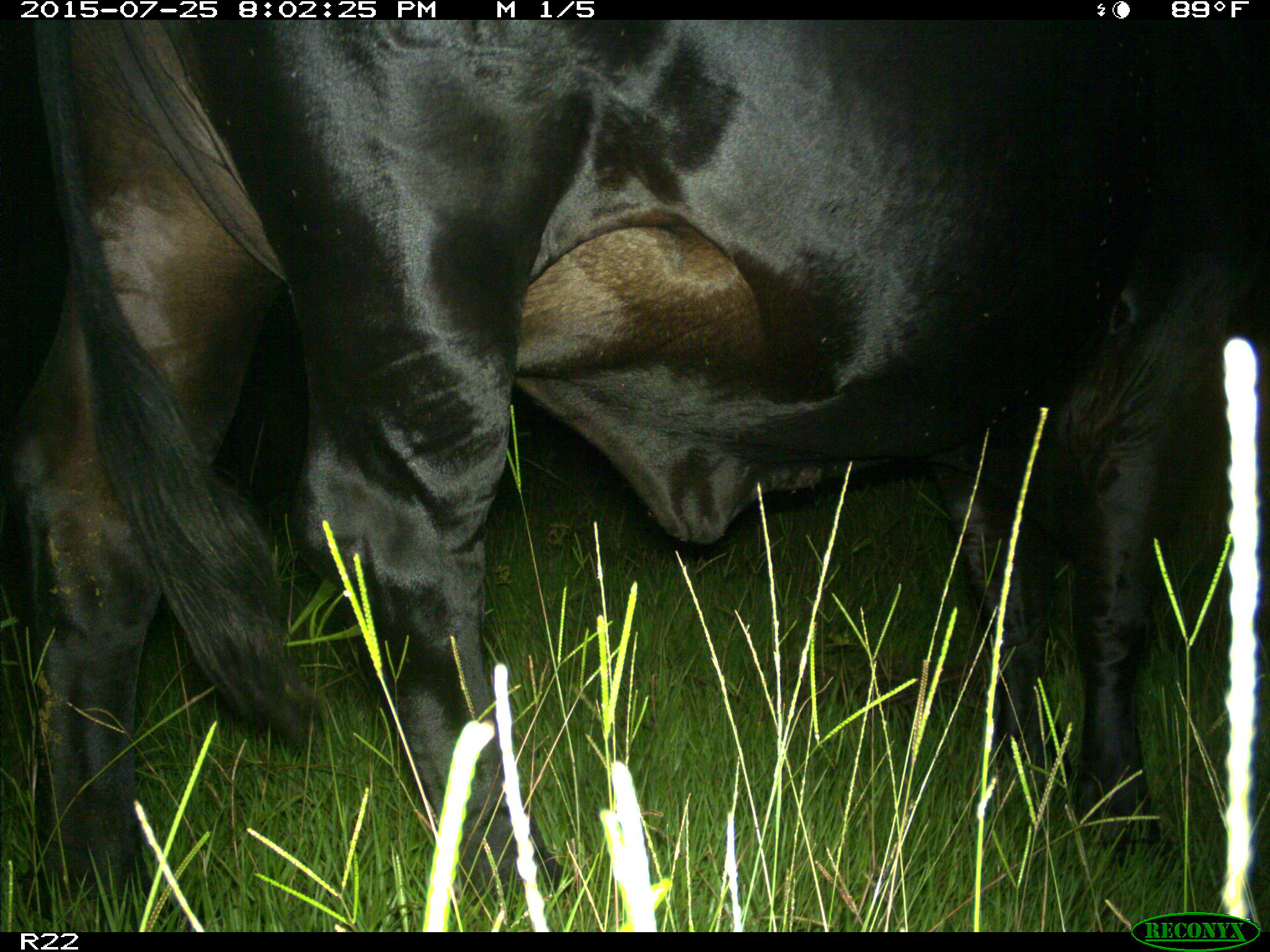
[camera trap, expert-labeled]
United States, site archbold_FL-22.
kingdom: Animalia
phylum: Chordata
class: Mammalia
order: Artiodactyla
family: Bovidae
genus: Bos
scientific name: Bos taurus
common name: domestic cow